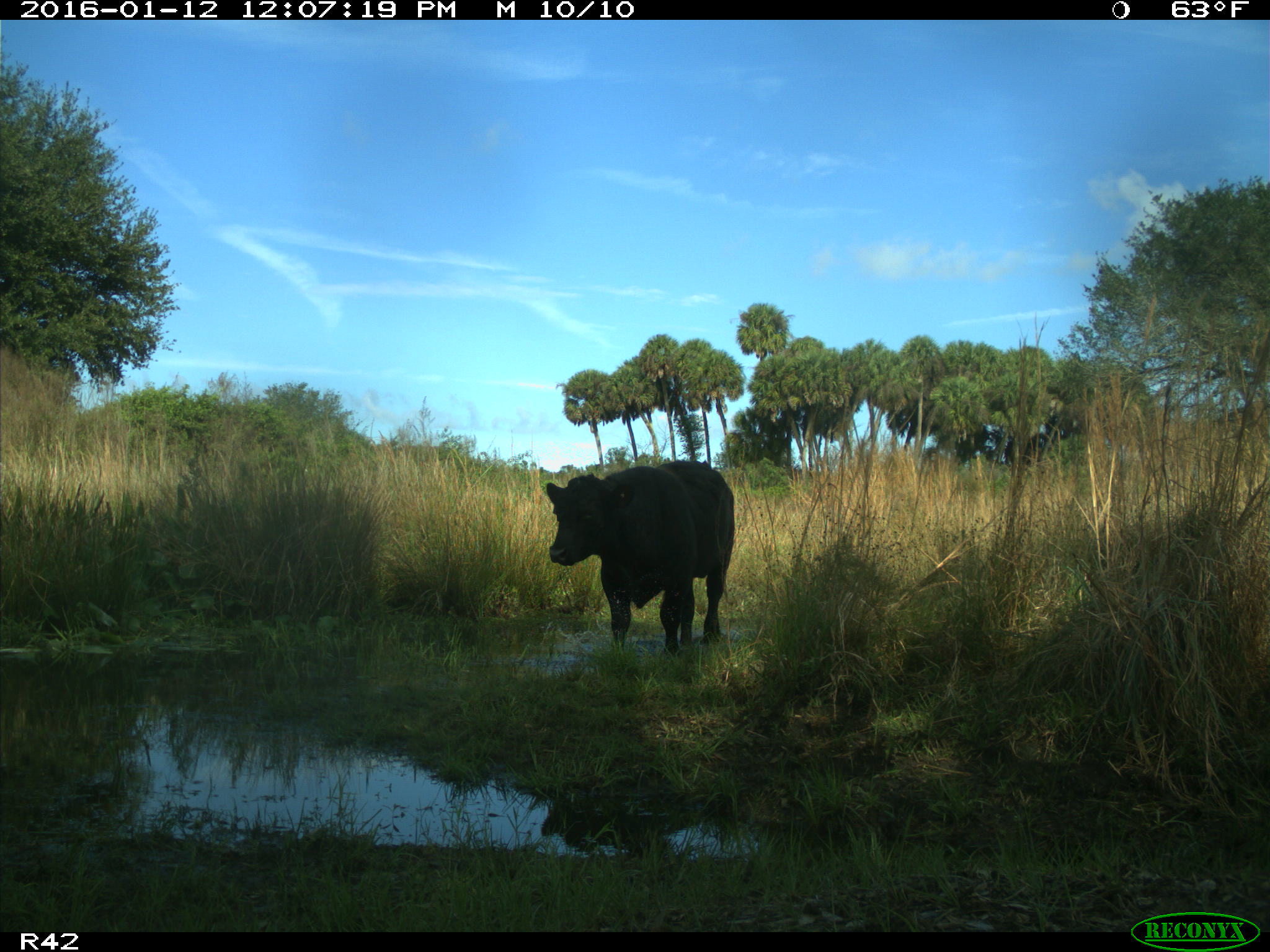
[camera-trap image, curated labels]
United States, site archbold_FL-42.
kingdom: Animalia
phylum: Chordata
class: Mammalia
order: Artiodactyla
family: Bovidae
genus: Bos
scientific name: Bos taurus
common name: domestic cow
Bos taurus (domestic cow).